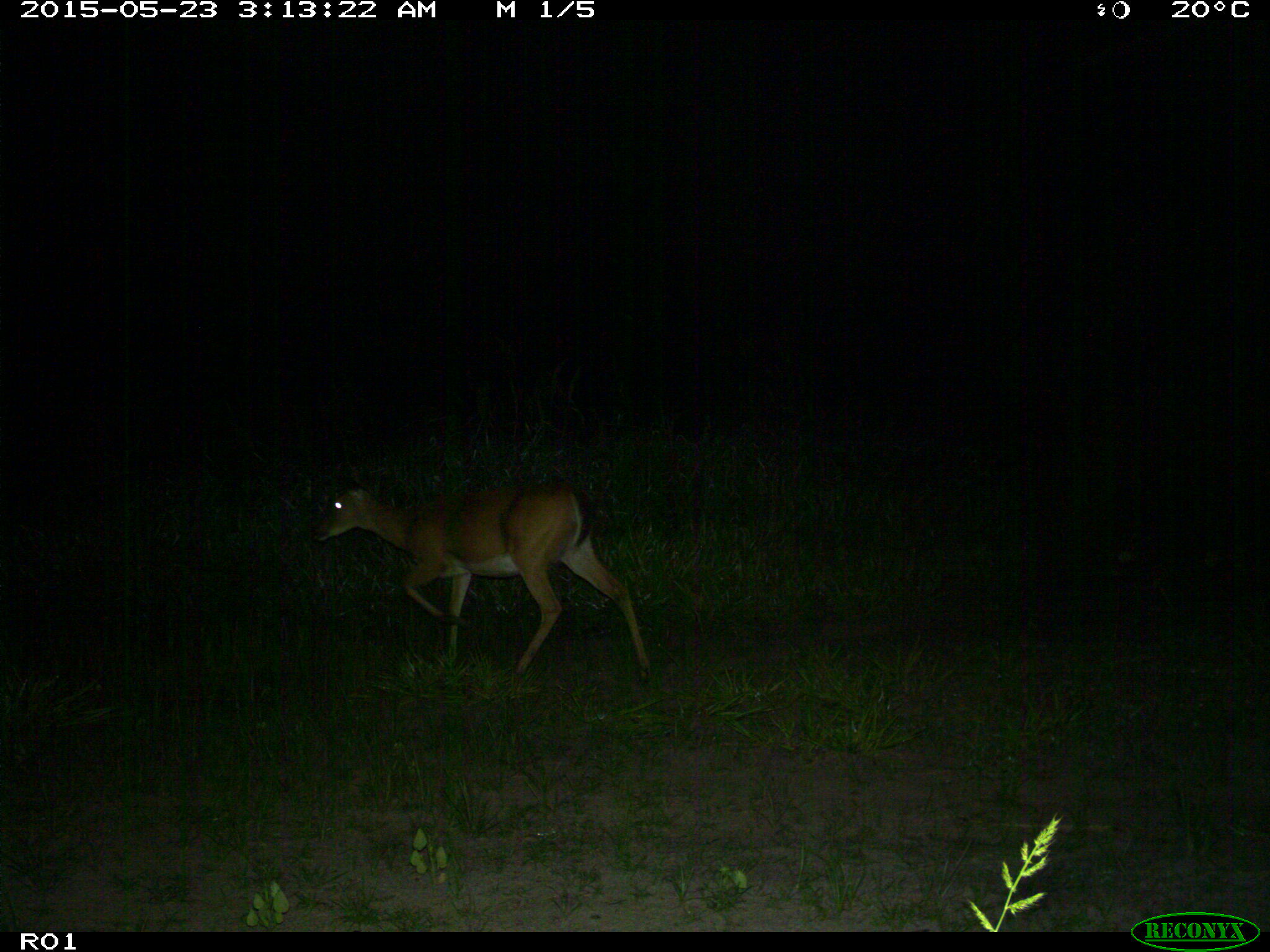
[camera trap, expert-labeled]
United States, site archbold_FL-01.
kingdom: Animalia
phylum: Chordata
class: Mammalia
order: Artiodactyla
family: Cervidae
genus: Odocoileus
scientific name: Odocoileus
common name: deer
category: unidentified deer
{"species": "unidentified deer (deer) (Odocoileus)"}